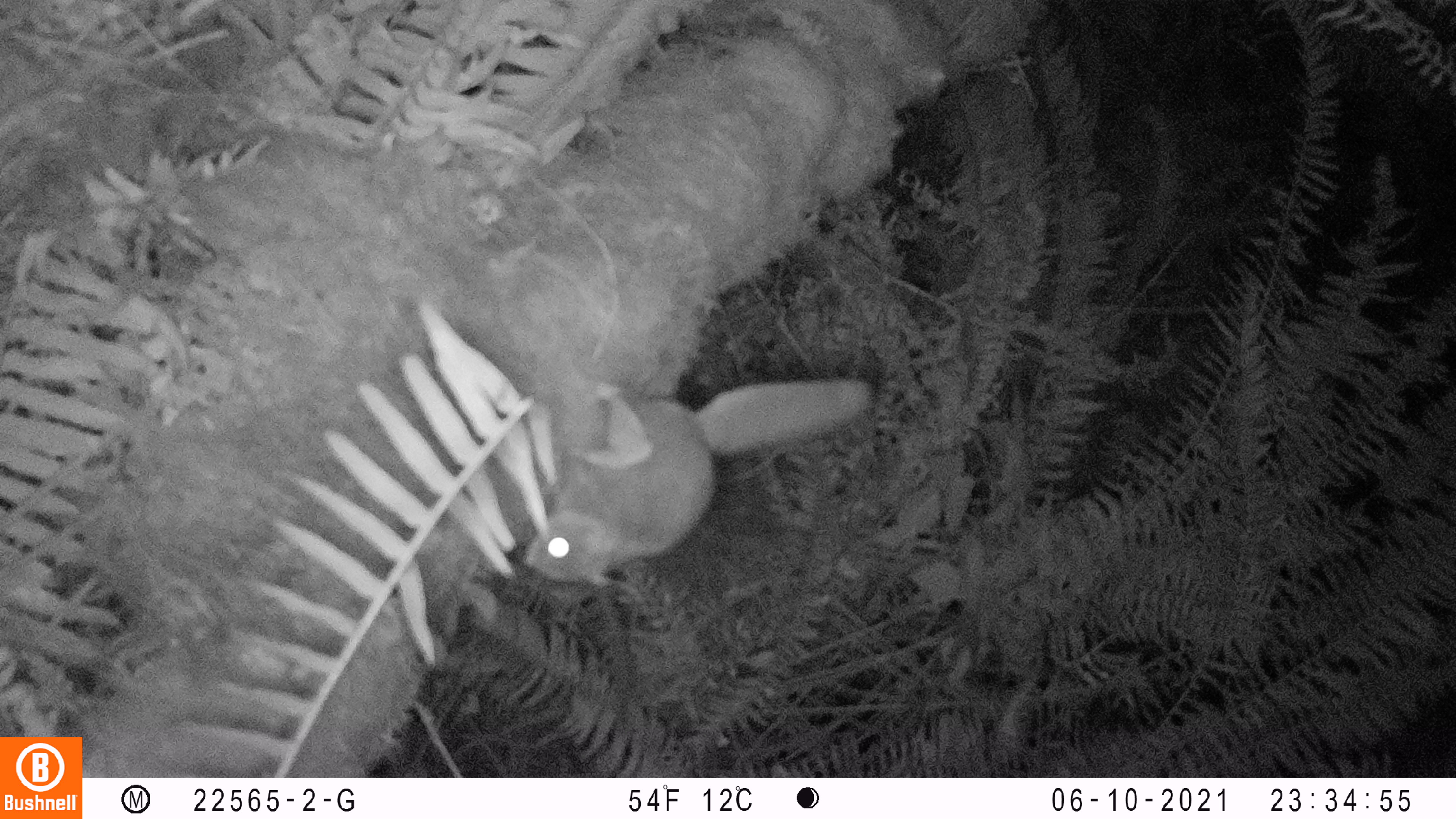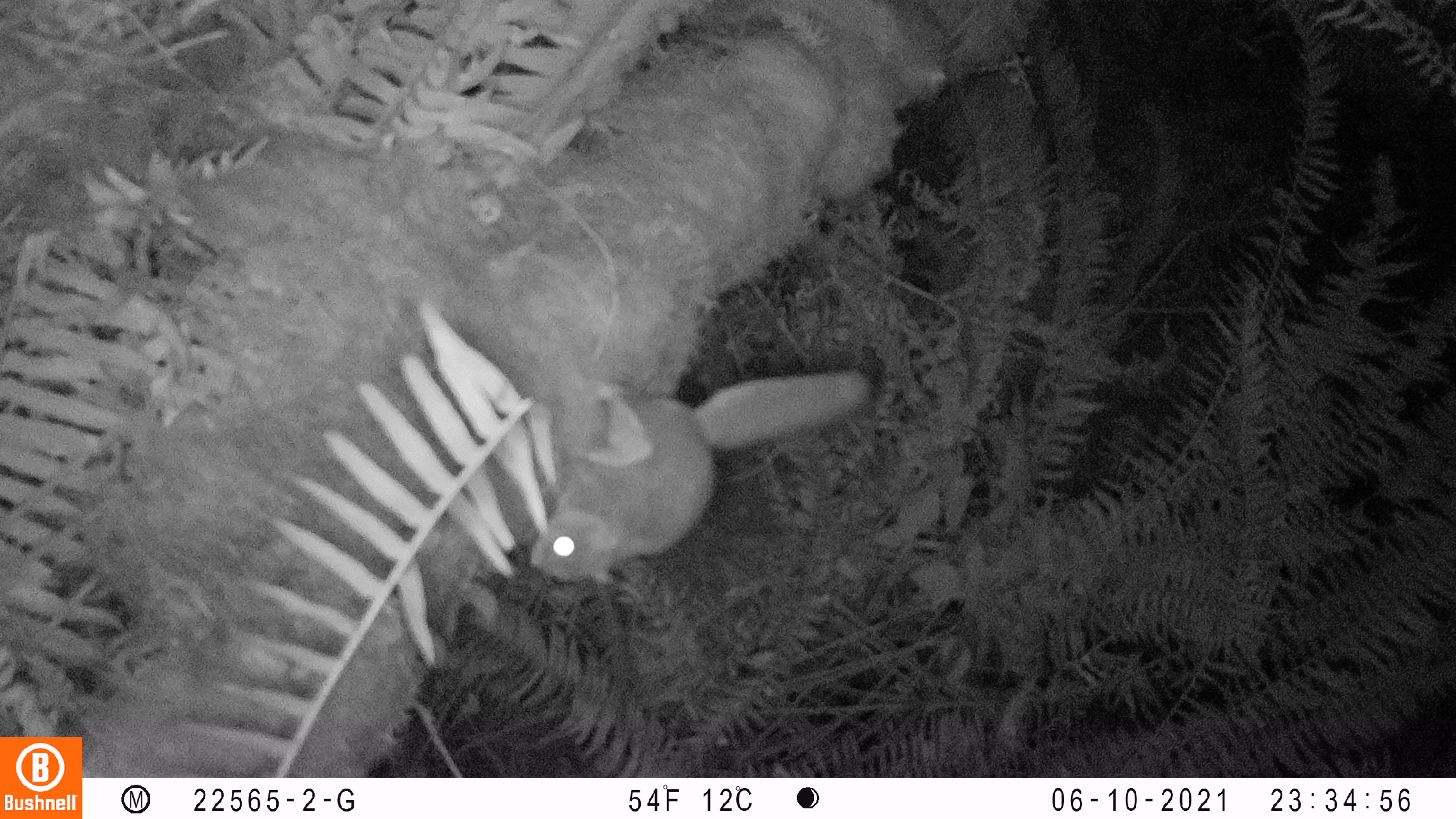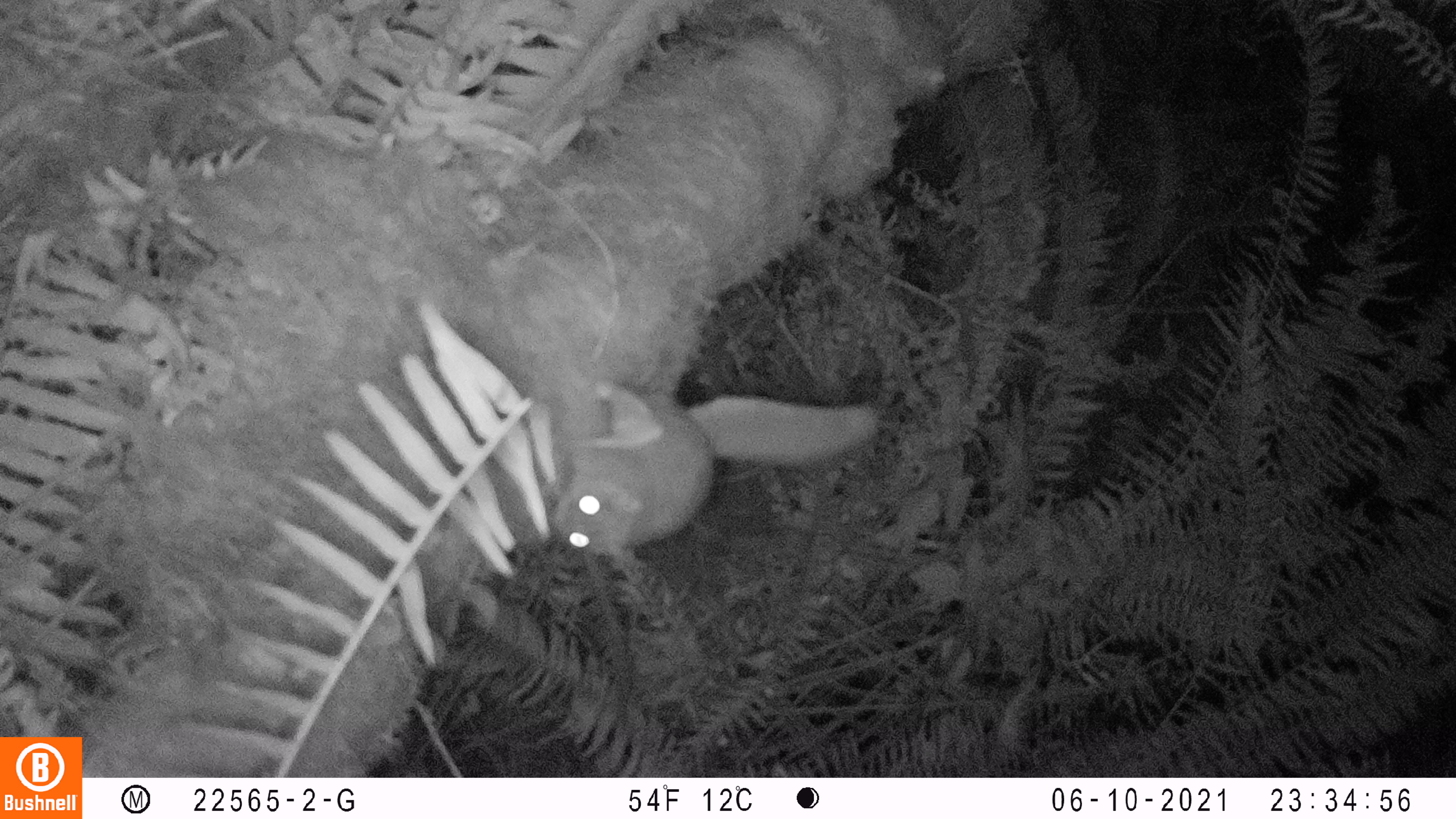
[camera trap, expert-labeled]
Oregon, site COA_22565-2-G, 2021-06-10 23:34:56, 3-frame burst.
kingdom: Animalia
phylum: Chordata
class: Mammalia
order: Rodentia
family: Sciuridae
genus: Glaucomys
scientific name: Glaucomys oregonensis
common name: humboldt's flying squirrel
Humboldt's flying squirrel (Glaucomys oregonensis).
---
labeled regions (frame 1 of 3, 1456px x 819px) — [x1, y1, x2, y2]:
humboldt's flying squirrel: [523, 373, 877, 591]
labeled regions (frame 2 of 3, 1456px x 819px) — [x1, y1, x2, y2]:
humboldt's flying squirrel: [525, 363, 870, 591]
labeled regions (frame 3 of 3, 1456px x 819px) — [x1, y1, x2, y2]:
humboldt's flying squirrel: [544, 380, 882, 562]